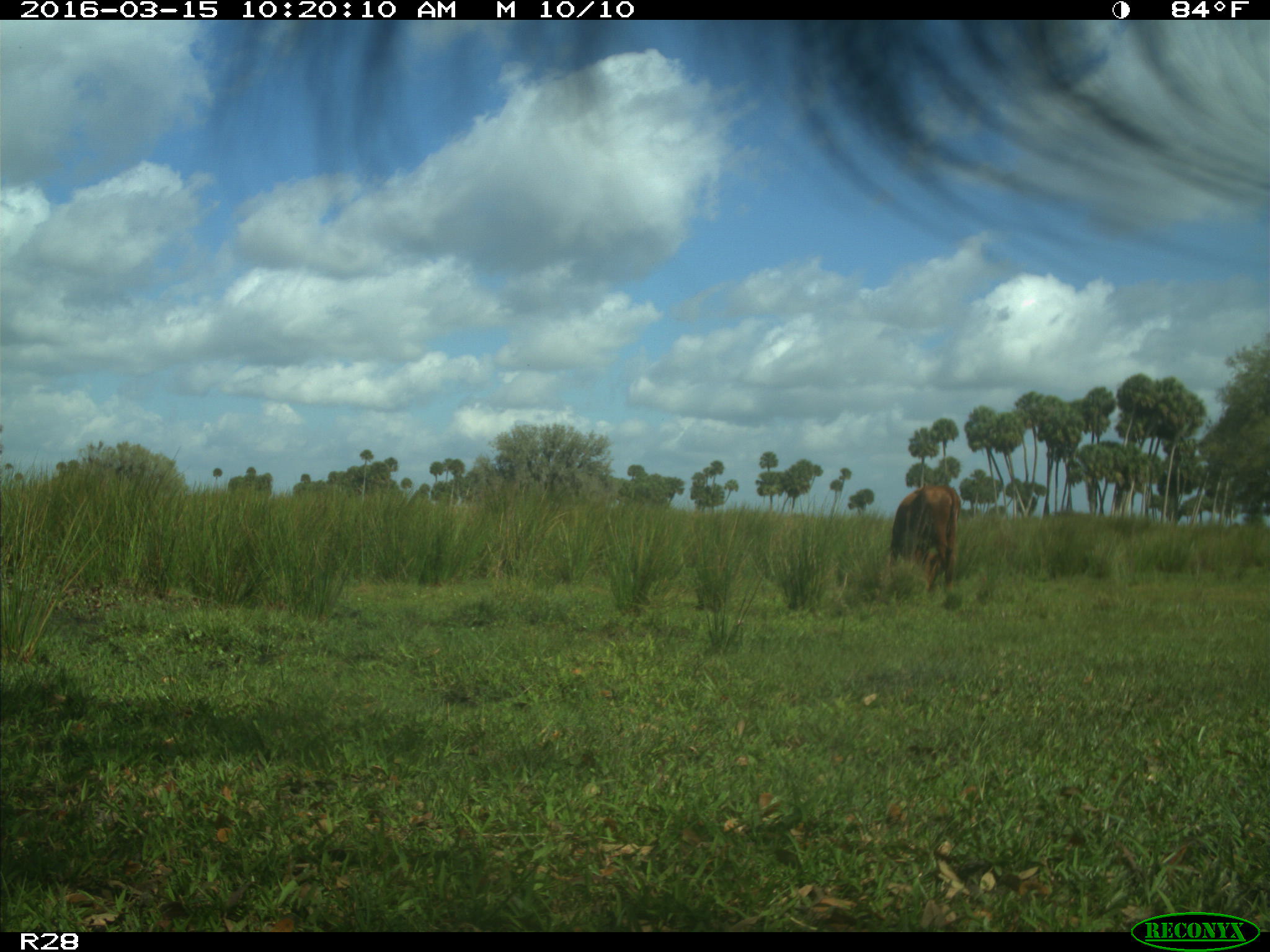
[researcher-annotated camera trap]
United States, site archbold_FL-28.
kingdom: Animalia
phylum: Chordata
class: Mammalia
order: Artiodactyla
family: Bovidae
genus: Bos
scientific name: Bos taurus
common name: domestic cow